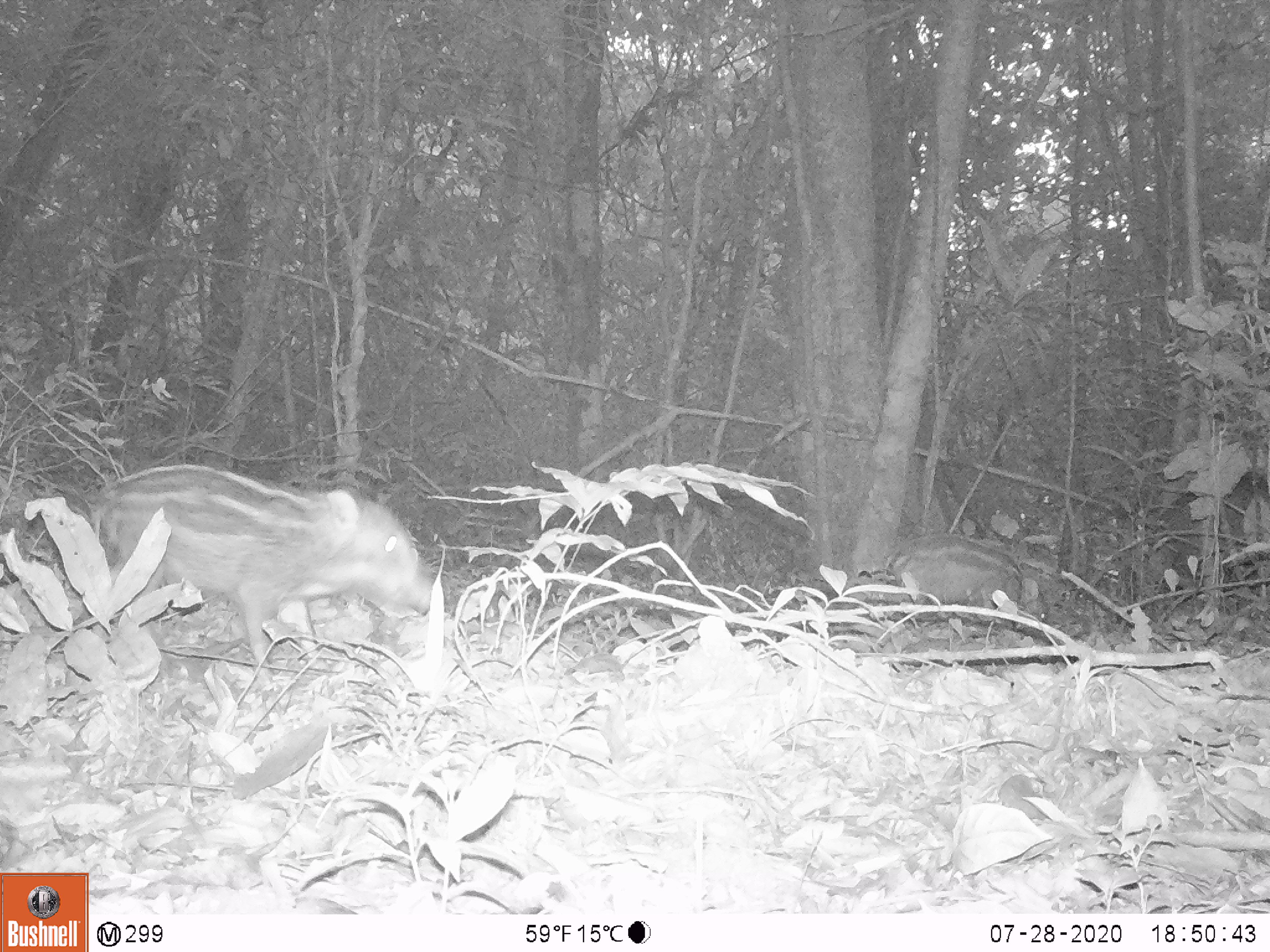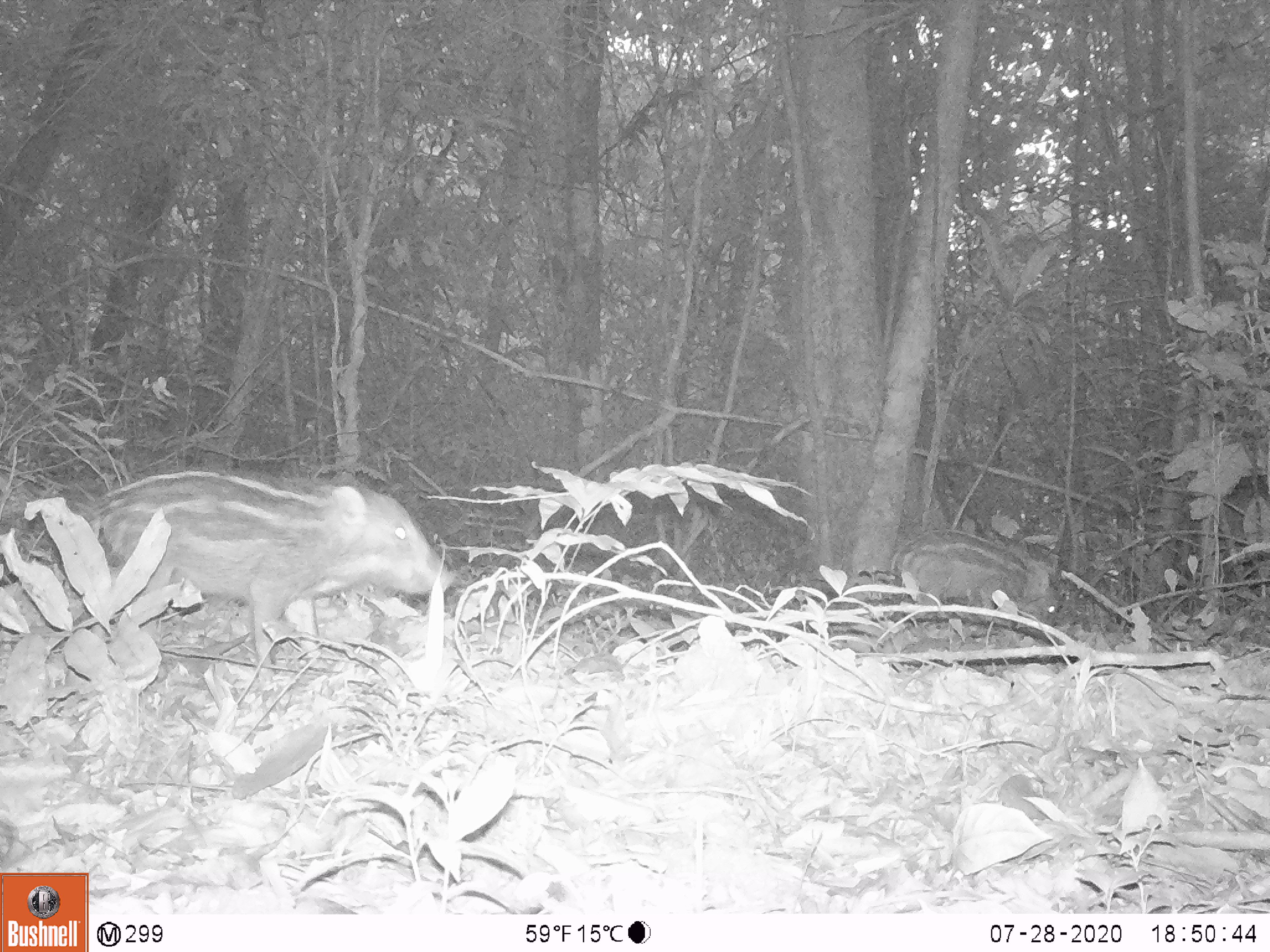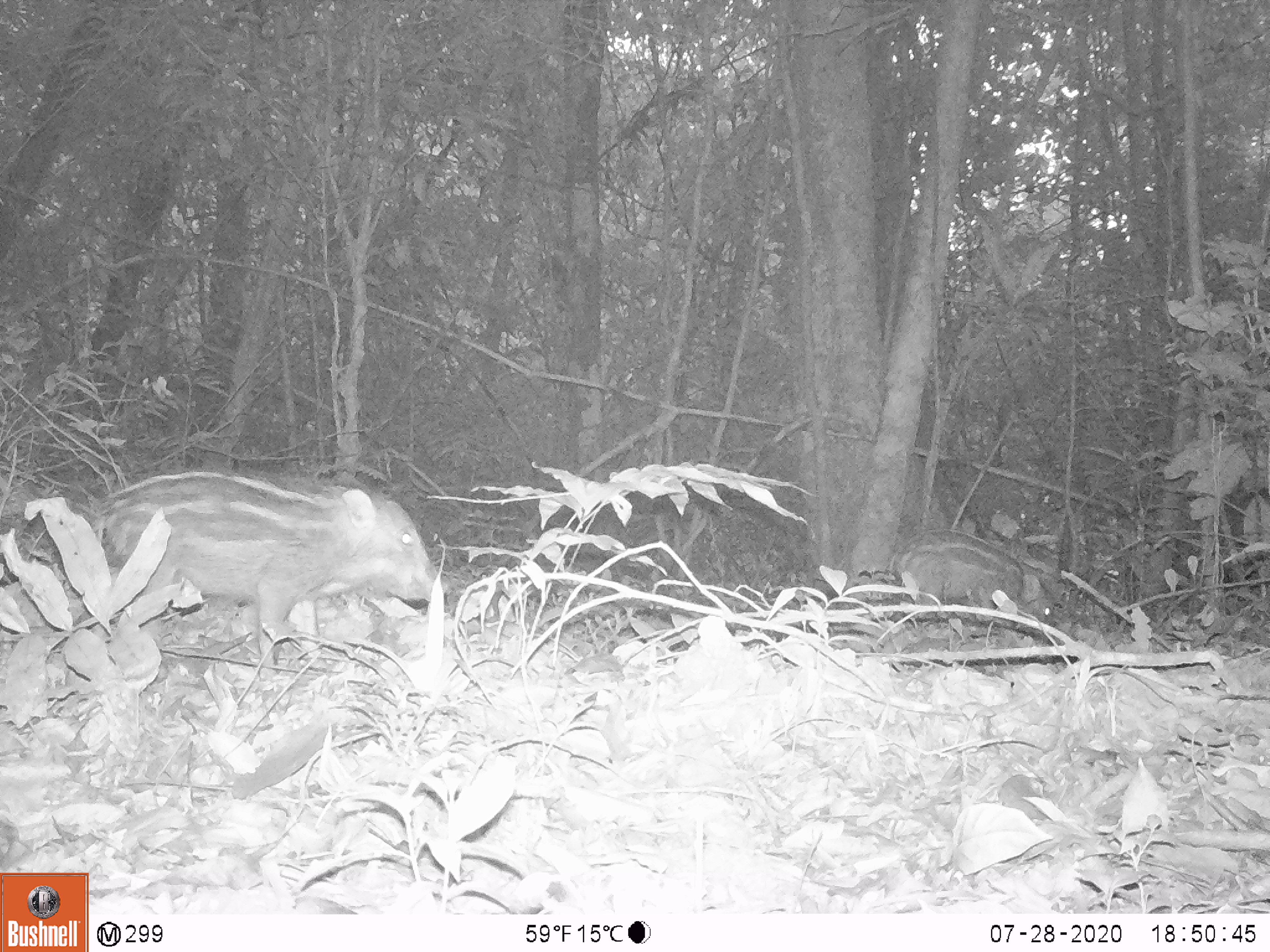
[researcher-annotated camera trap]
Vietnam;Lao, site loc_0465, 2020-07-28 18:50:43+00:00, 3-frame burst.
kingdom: Animalia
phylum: Chordata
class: Mammalia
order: Artiodactyla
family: Suidae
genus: Sus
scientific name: Sus scrofa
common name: eurasian wild pig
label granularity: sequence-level